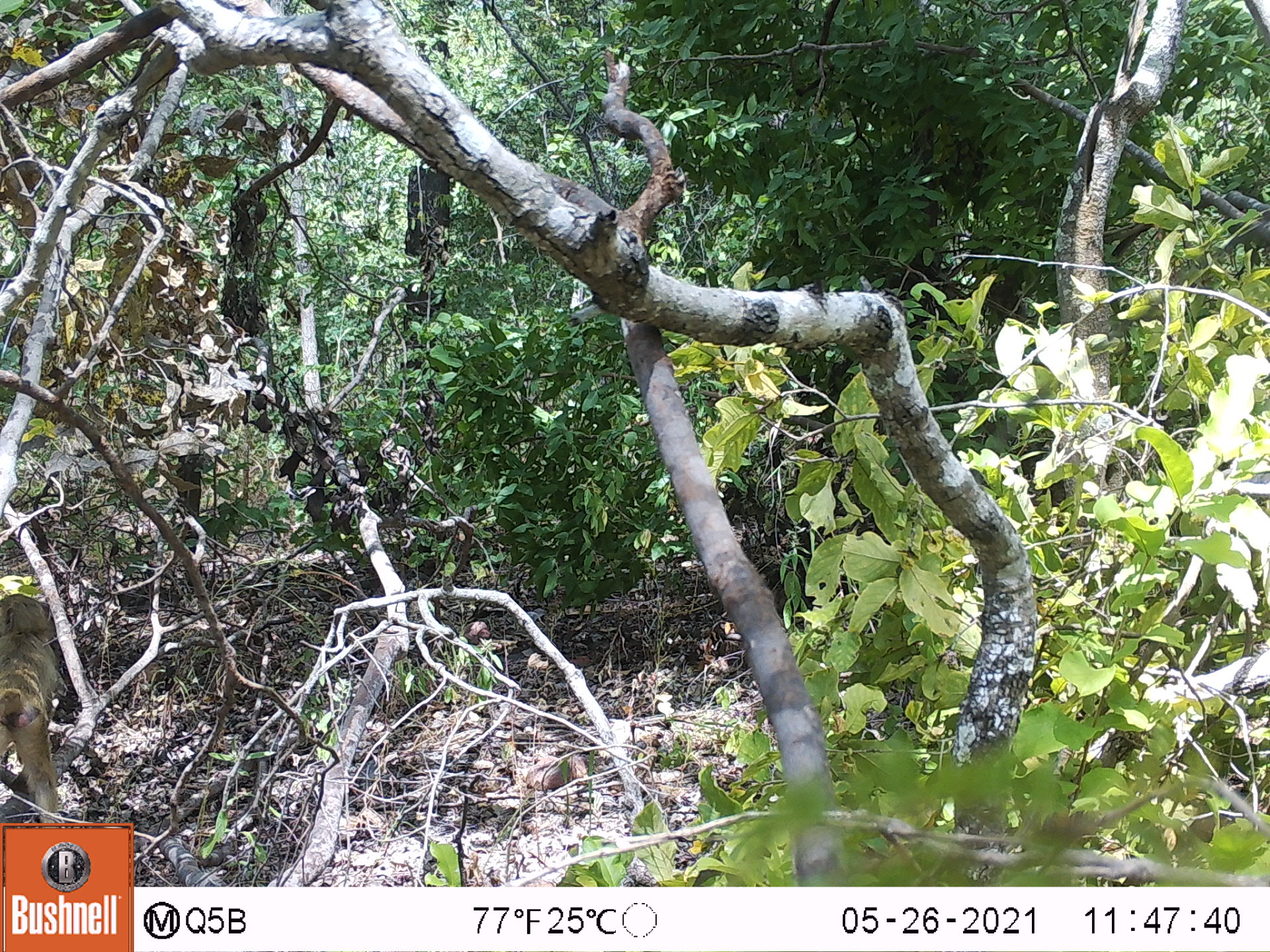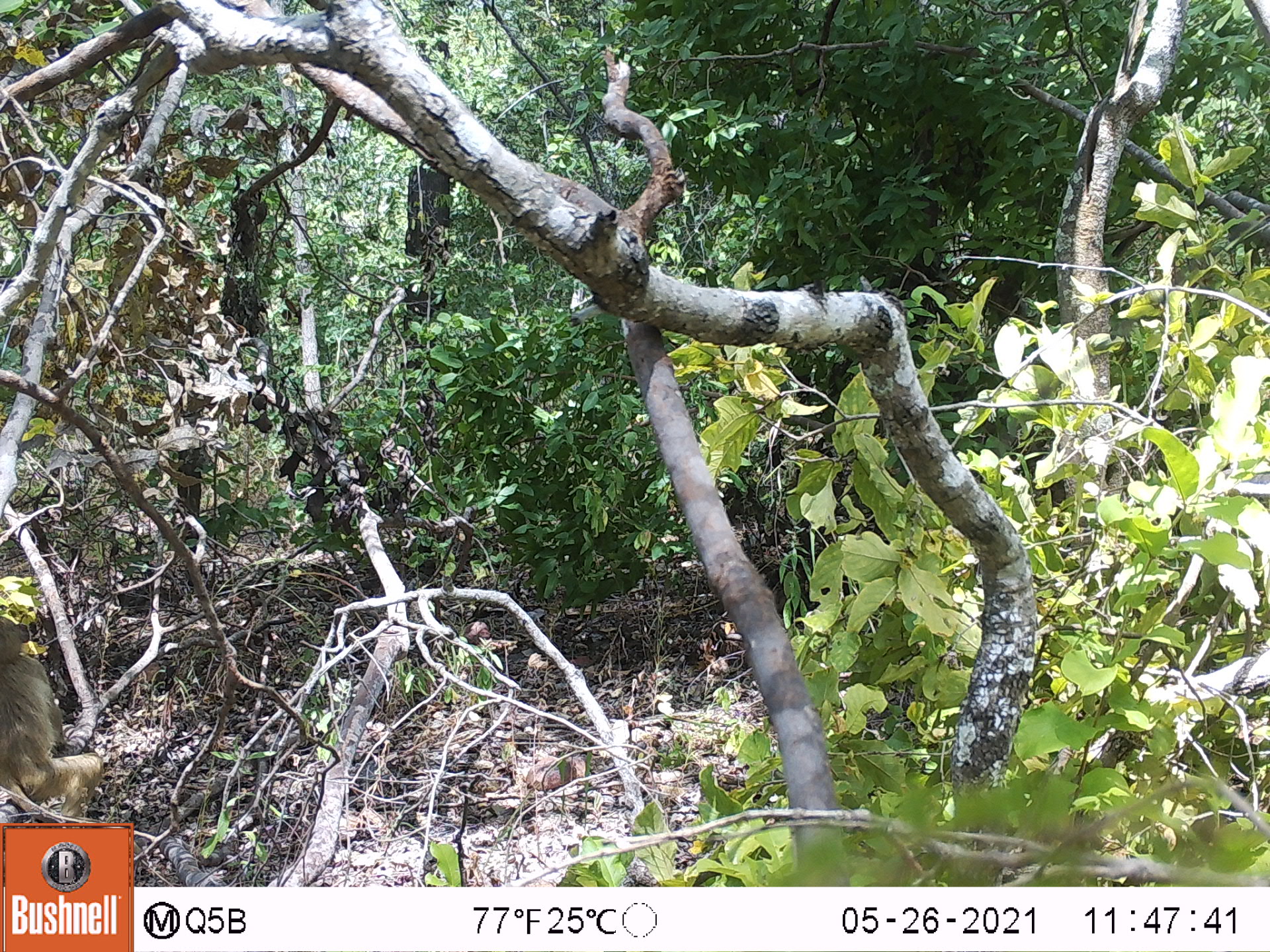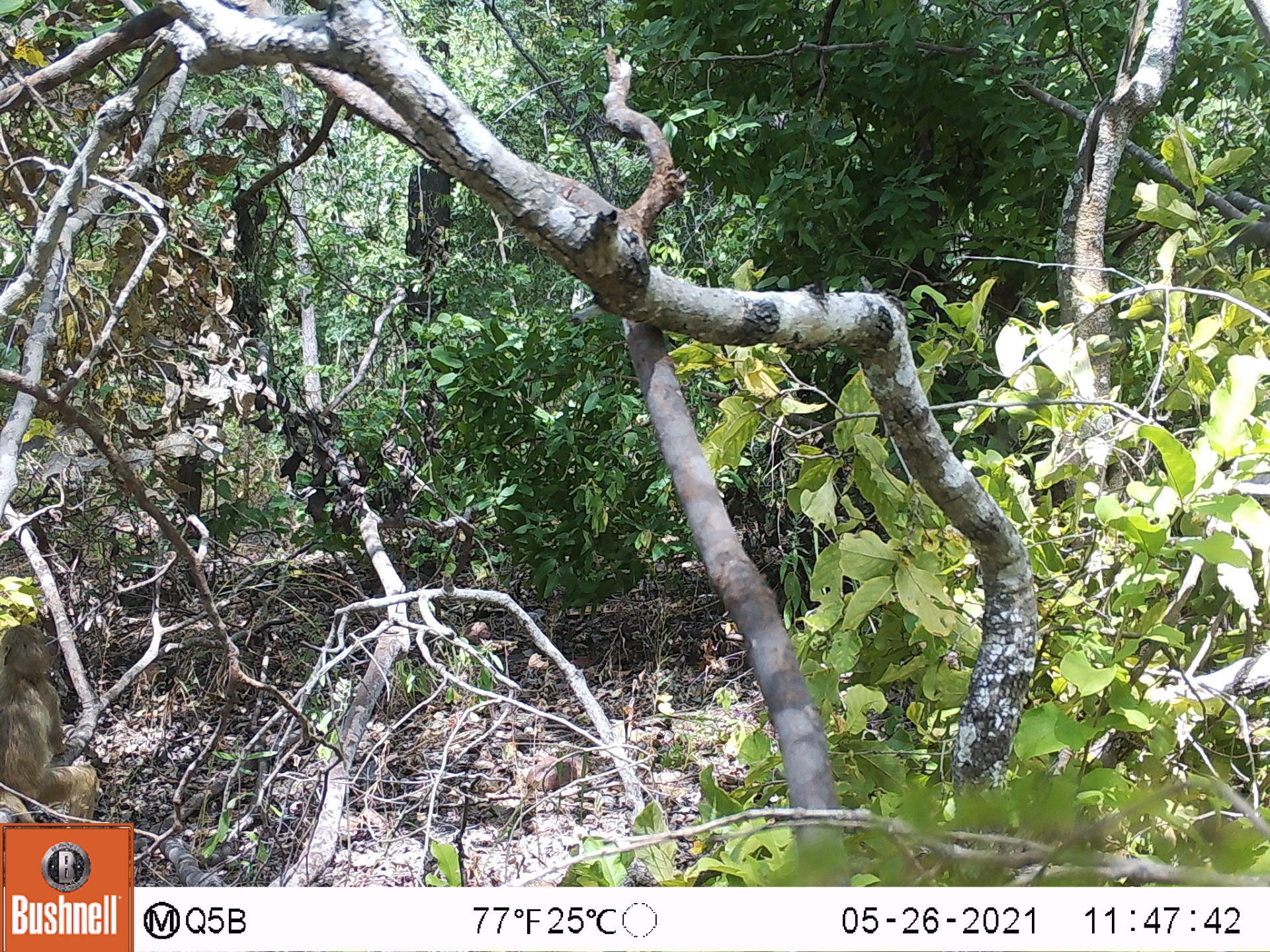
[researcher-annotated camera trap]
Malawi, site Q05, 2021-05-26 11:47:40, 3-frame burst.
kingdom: Animalia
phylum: Chordata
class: Mammalia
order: Primates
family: Cercopithecidae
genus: Papio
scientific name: Papio cynocephalus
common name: yellow baboon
Yellow baboon (Papio cynocephalus), count 1.